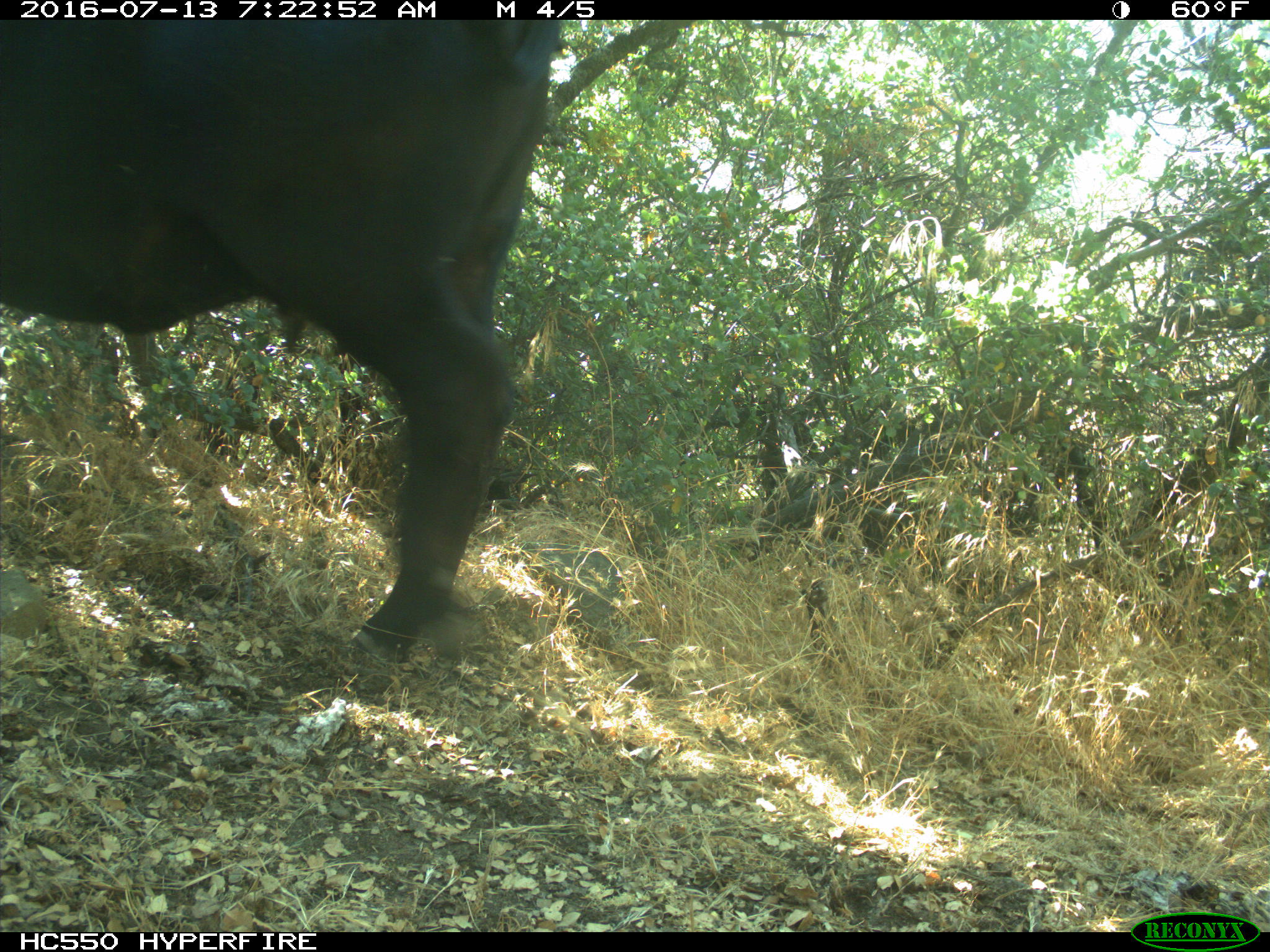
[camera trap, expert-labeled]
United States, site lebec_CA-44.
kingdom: Animalia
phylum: Chordata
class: Mammalia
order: Artiodactyla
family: Bovidae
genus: Bos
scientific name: Bos taurus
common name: domestic cow